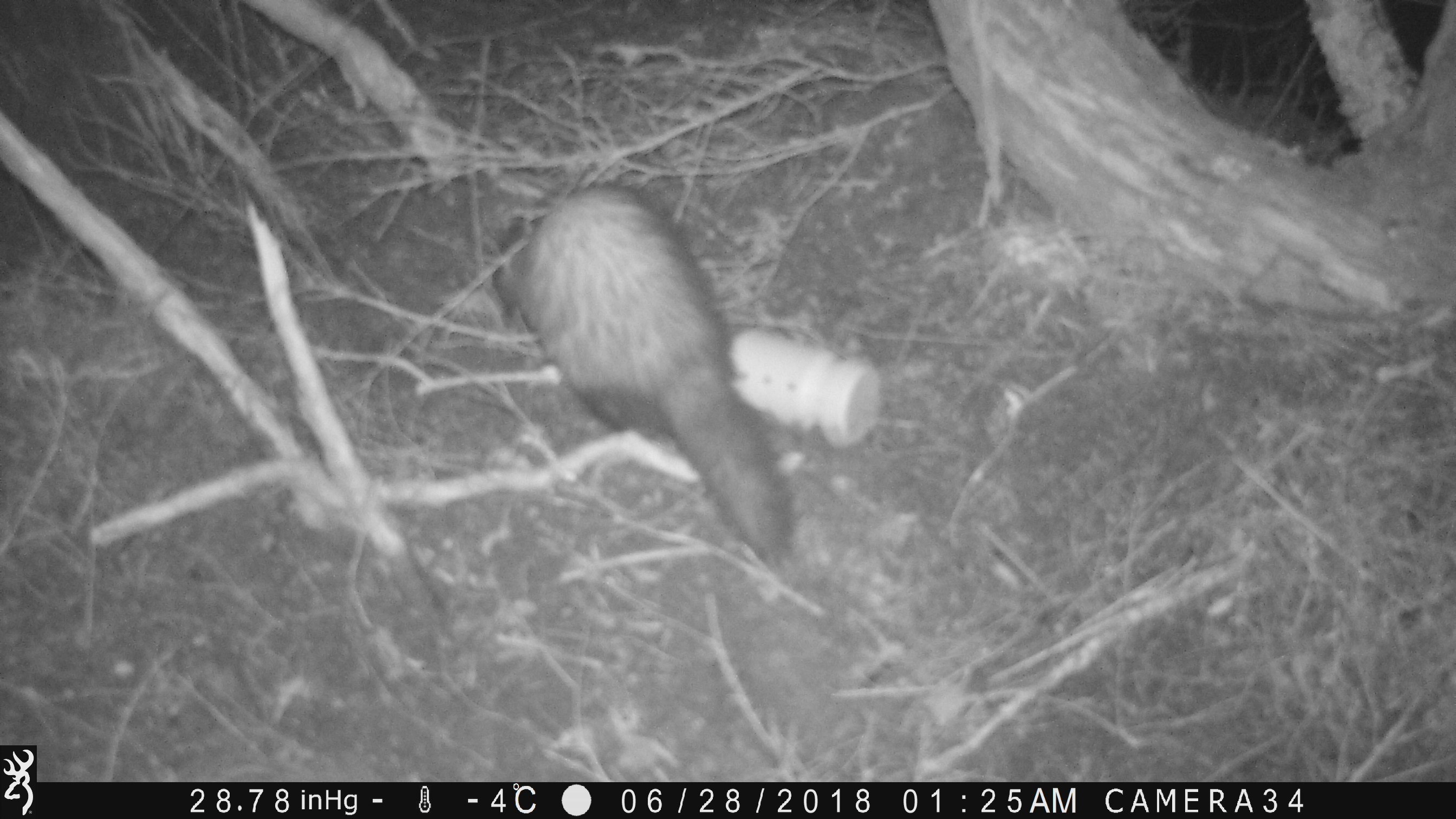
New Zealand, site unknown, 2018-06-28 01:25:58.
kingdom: Animalia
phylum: Chordata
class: Mammalia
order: Carnivora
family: Mustelidae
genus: Mustela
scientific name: Mustela furo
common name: ferret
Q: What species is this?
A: Ferret (Mustela furo).